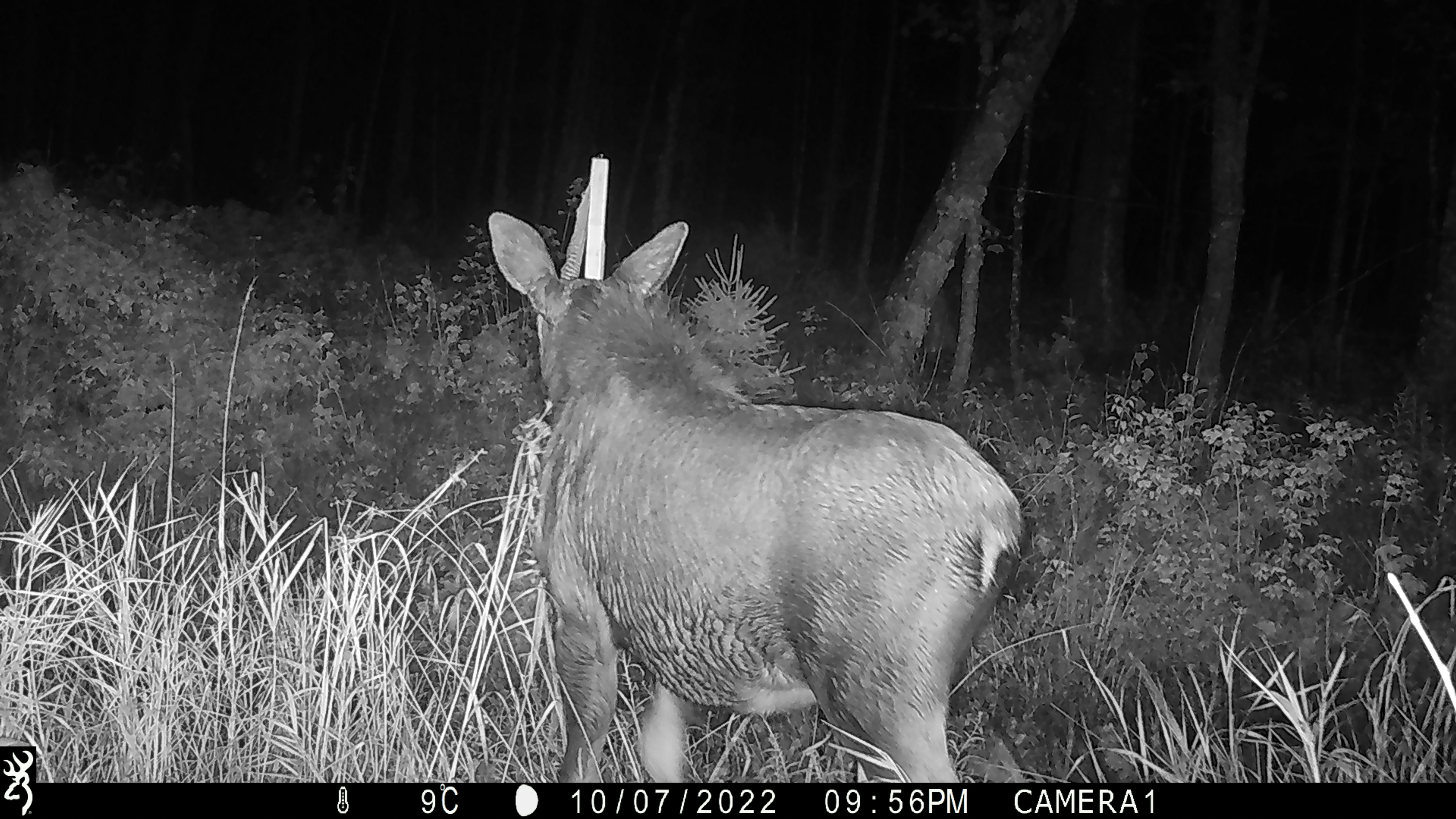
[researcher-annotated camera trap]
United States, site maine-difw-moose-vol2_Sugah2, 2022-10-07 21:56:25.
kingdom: Animalia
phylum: Chordata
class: Mammalia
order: Artiodactyla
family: Cervidae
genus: Alces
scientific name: Alces alces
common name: moose